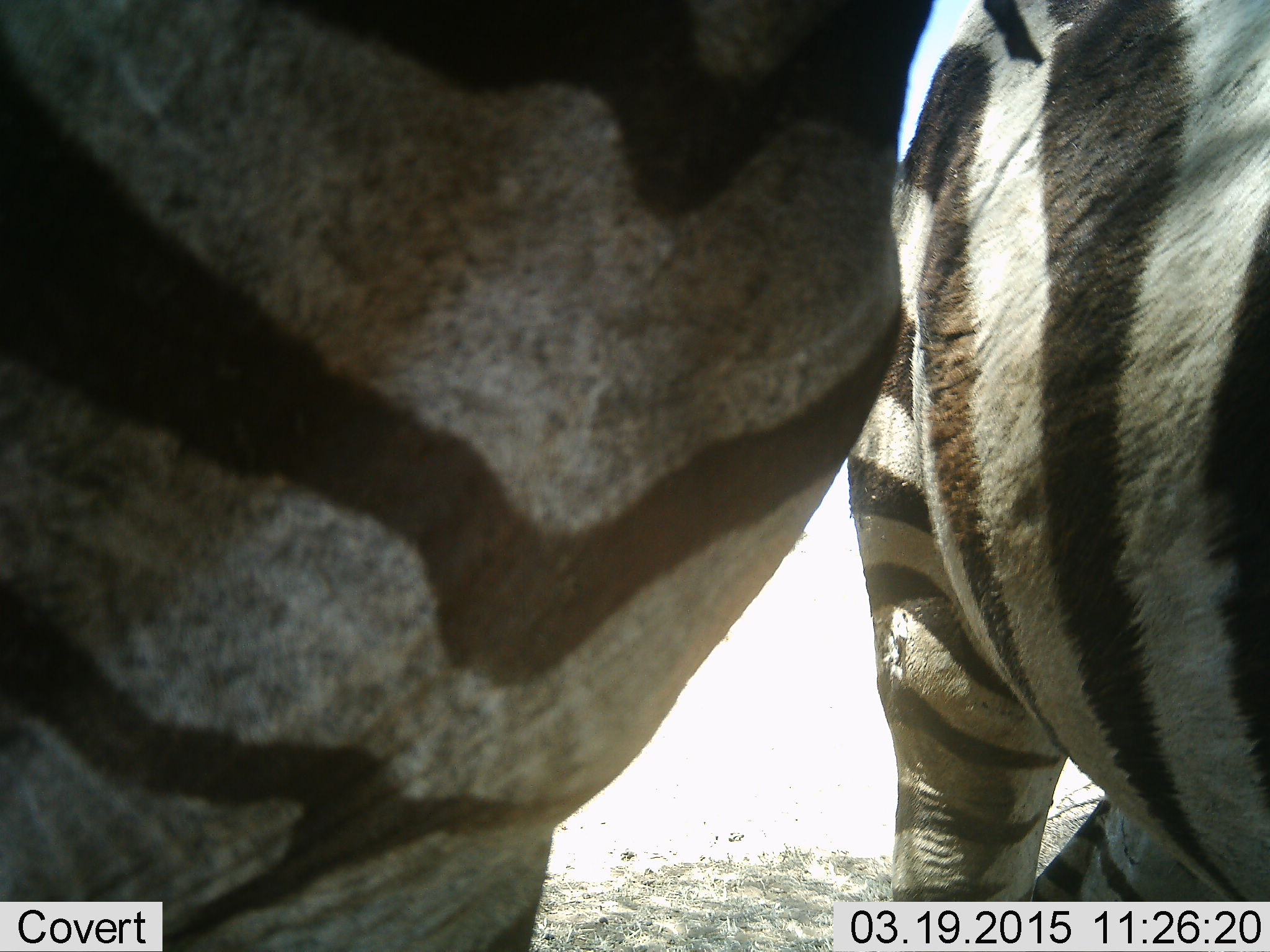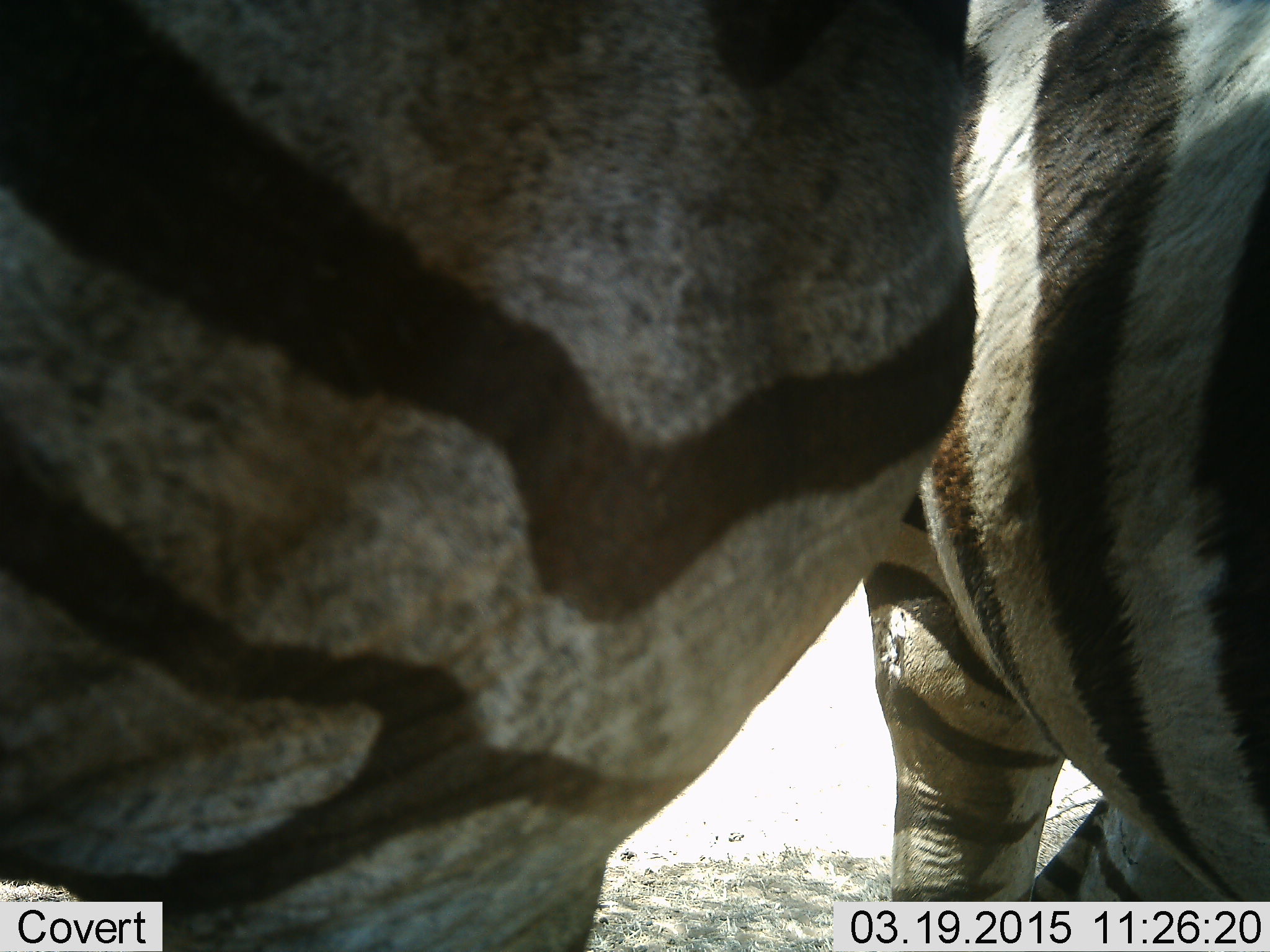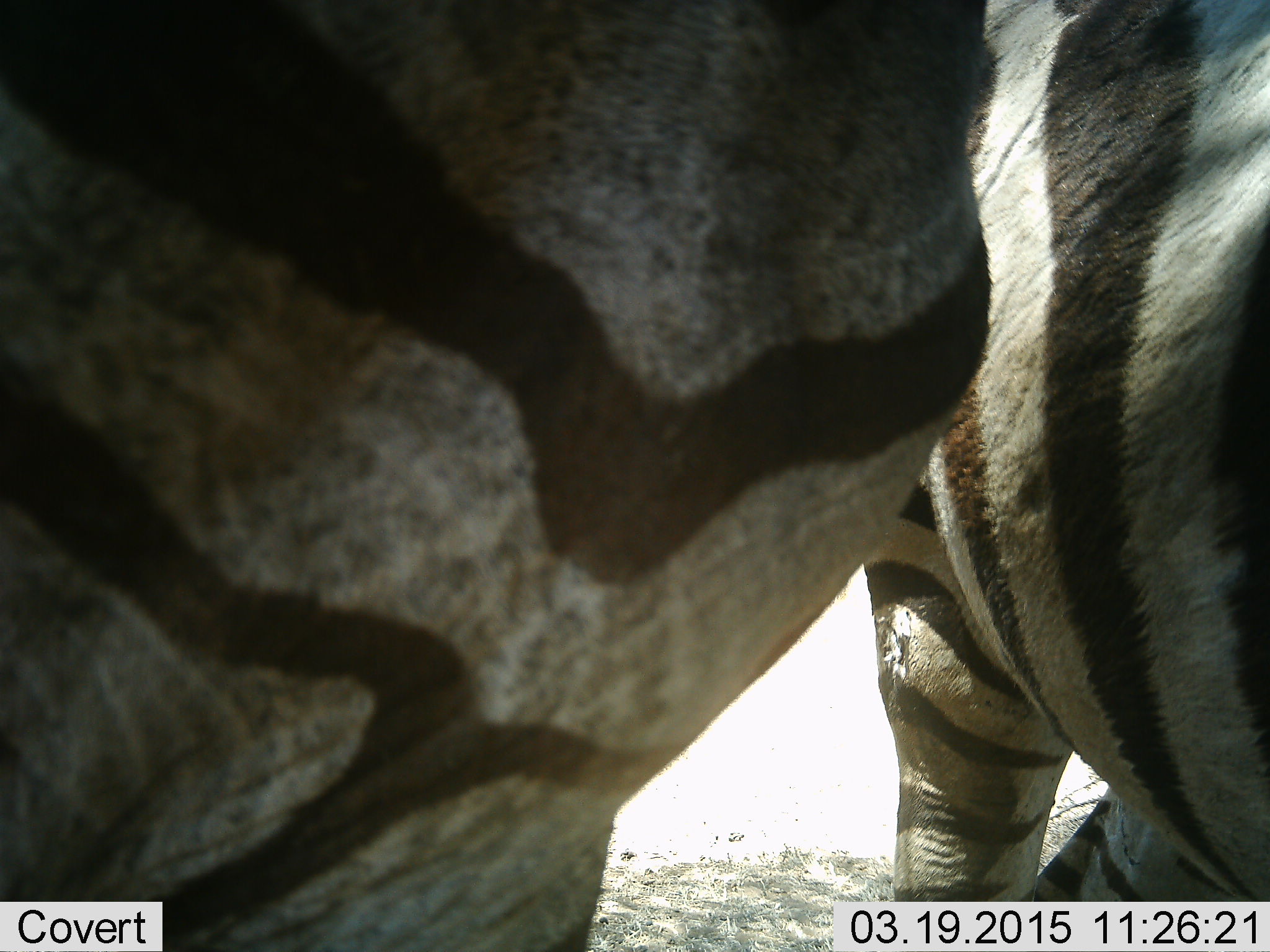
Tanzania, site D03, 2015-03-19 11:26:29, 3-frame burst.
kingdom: Animalia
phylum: Chordata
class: Mammalia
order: Perissodactyla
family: Equidae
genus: Equus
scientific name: Equus quagga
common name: plains zebra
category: zebra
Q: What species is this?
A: Zebra (plains zebra) (Equus quagga).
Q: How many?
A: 2.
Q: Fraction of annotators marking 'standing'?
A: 90%.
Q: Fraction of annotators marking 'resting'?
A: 10%.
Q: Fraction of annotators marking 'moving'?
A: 0%.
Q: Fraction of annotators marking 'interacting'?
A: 10%.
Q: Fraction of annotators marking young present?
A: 0%.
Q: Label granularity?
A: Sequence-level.